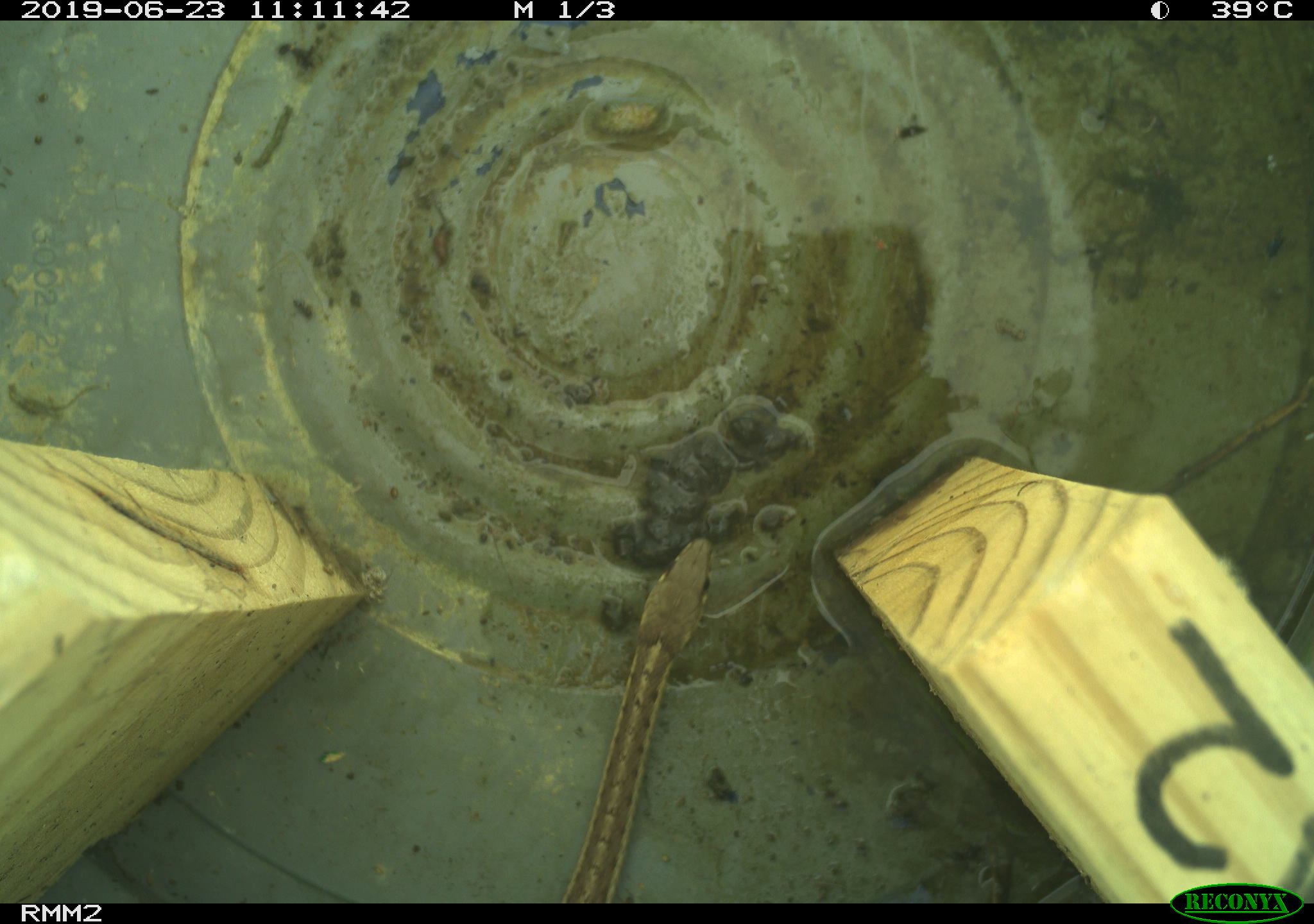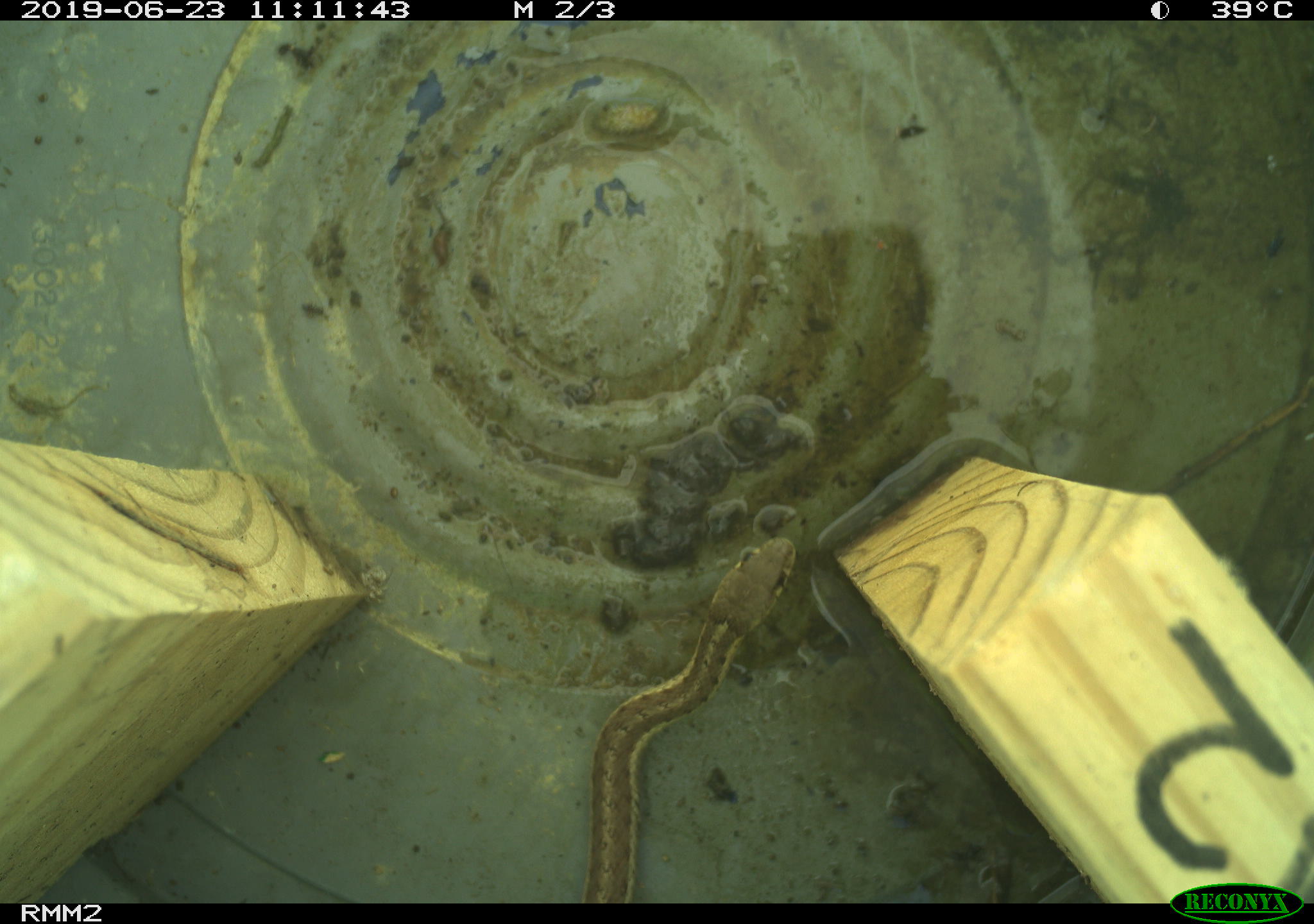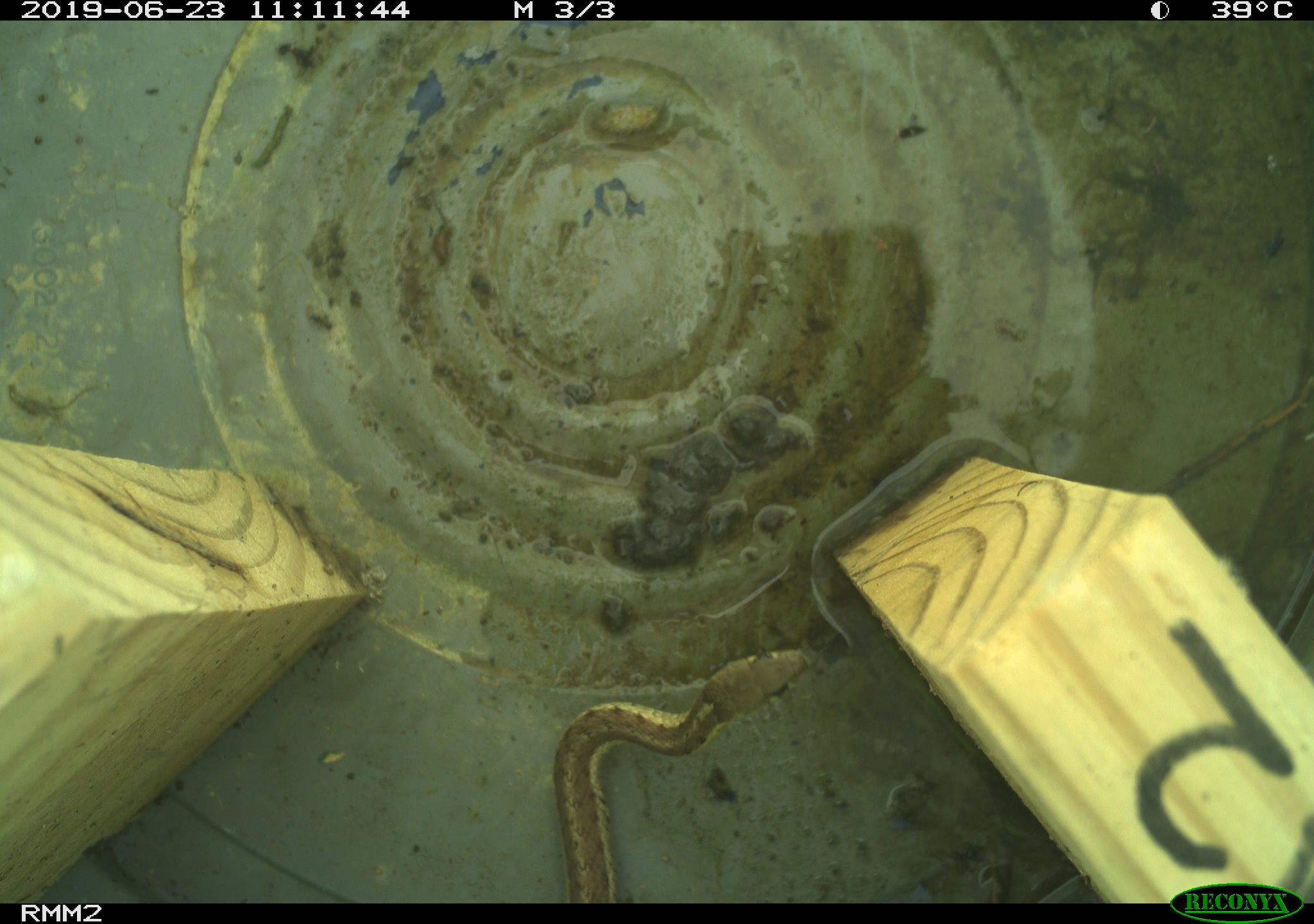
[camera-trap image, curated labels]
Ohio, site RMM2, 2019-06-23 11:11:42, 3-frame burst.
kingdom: Animalia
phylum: Chordata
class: Reptilia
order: Squamata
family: Colubridae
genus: Thamnophis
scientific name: Thamnophis sirtalis sirtalis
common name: eastern gartersnake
Eastern gartersnake (Thamnophis sirtalis sirtalis).